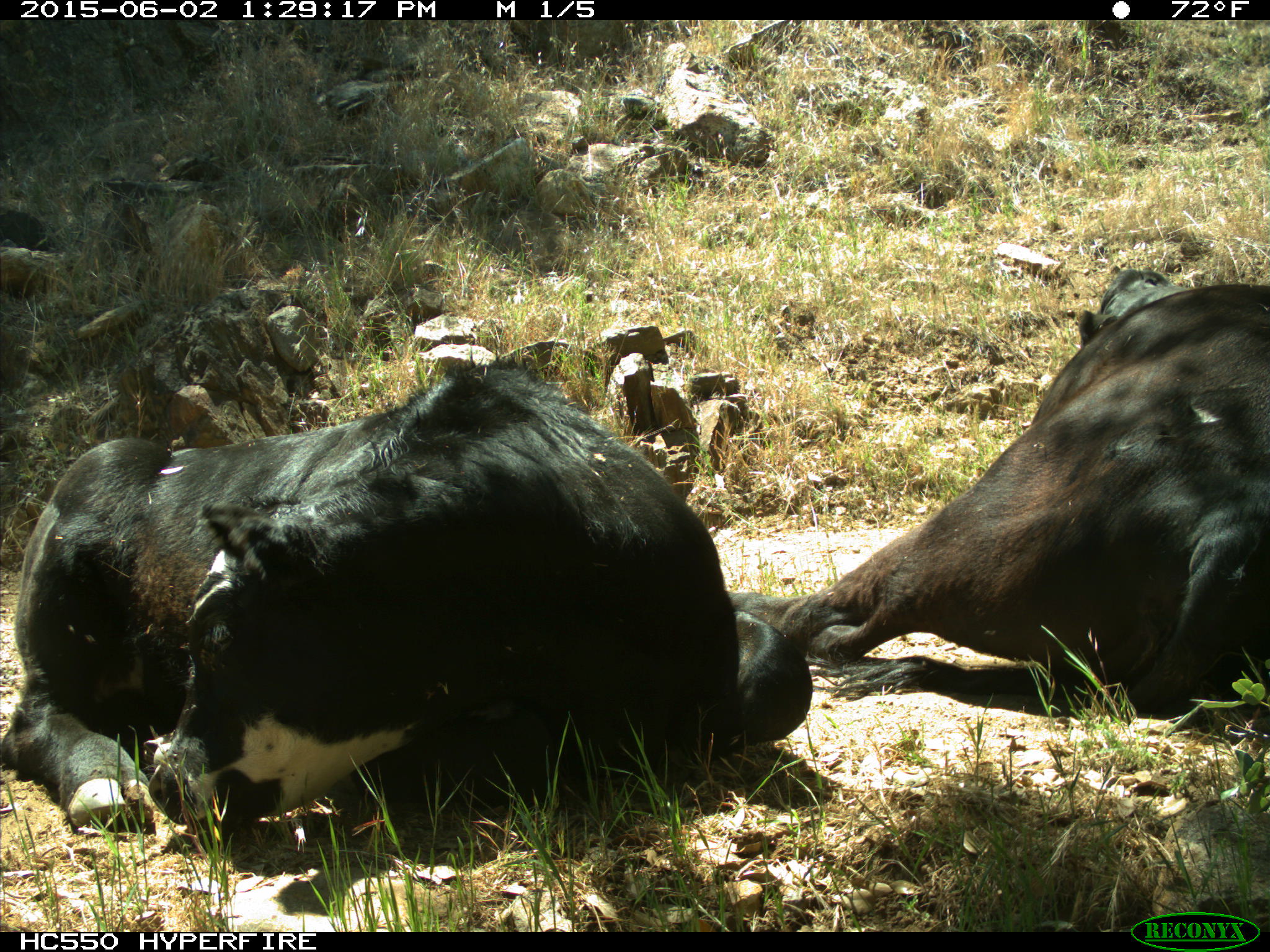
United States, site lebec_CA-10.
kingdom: Animalia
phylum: Chordata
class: Mammalia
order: Artiodactyla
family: Bovidae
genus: Bos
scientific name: Bos taurus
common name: domestic cow